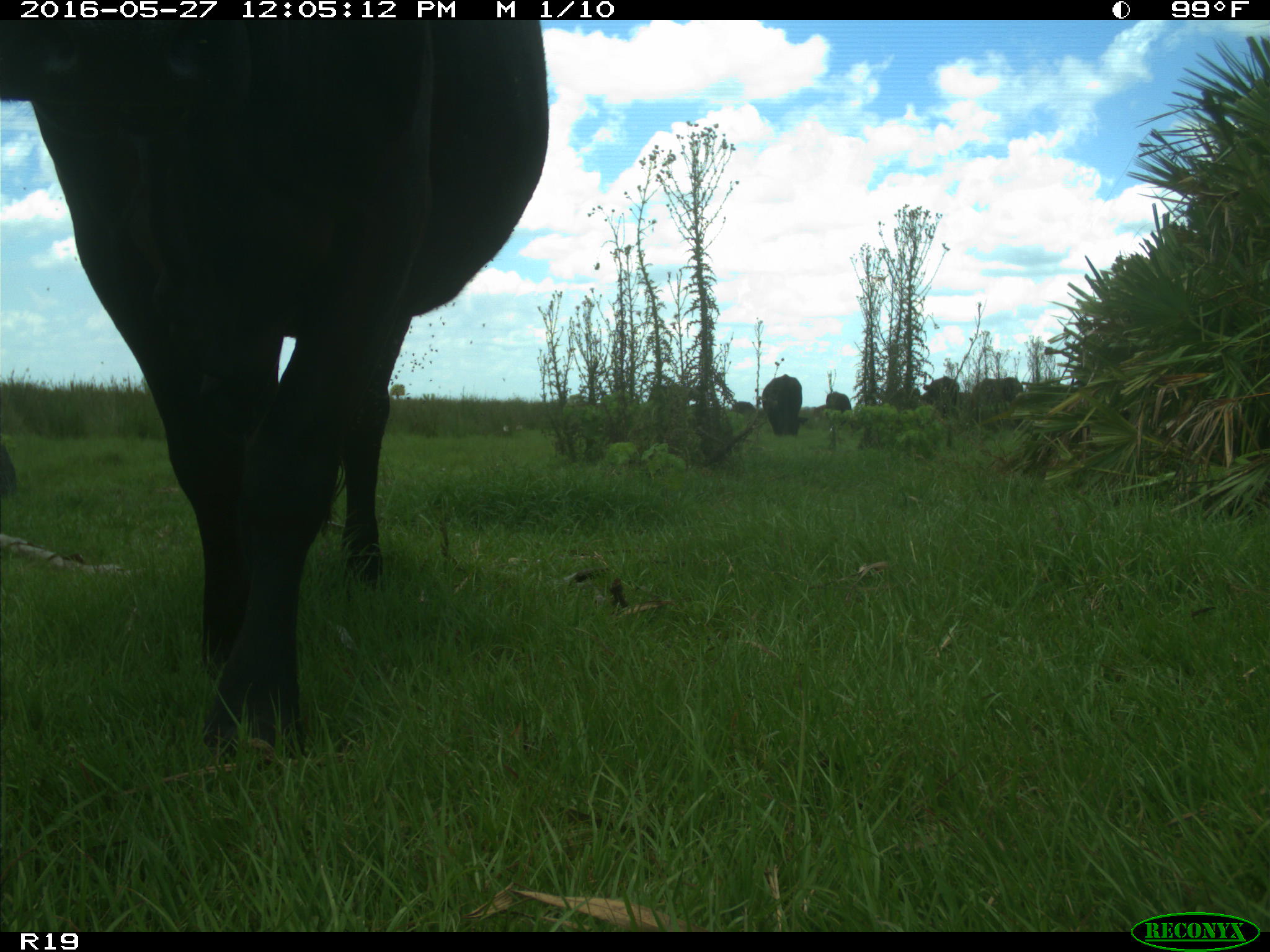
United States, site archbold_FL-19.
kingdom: Animalia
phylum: Chordata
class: Mammalia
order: Artiodactyla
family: Bovidae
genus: Bos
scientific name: Bos taurus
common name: domestic cow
Bos taurus (domestic cow).